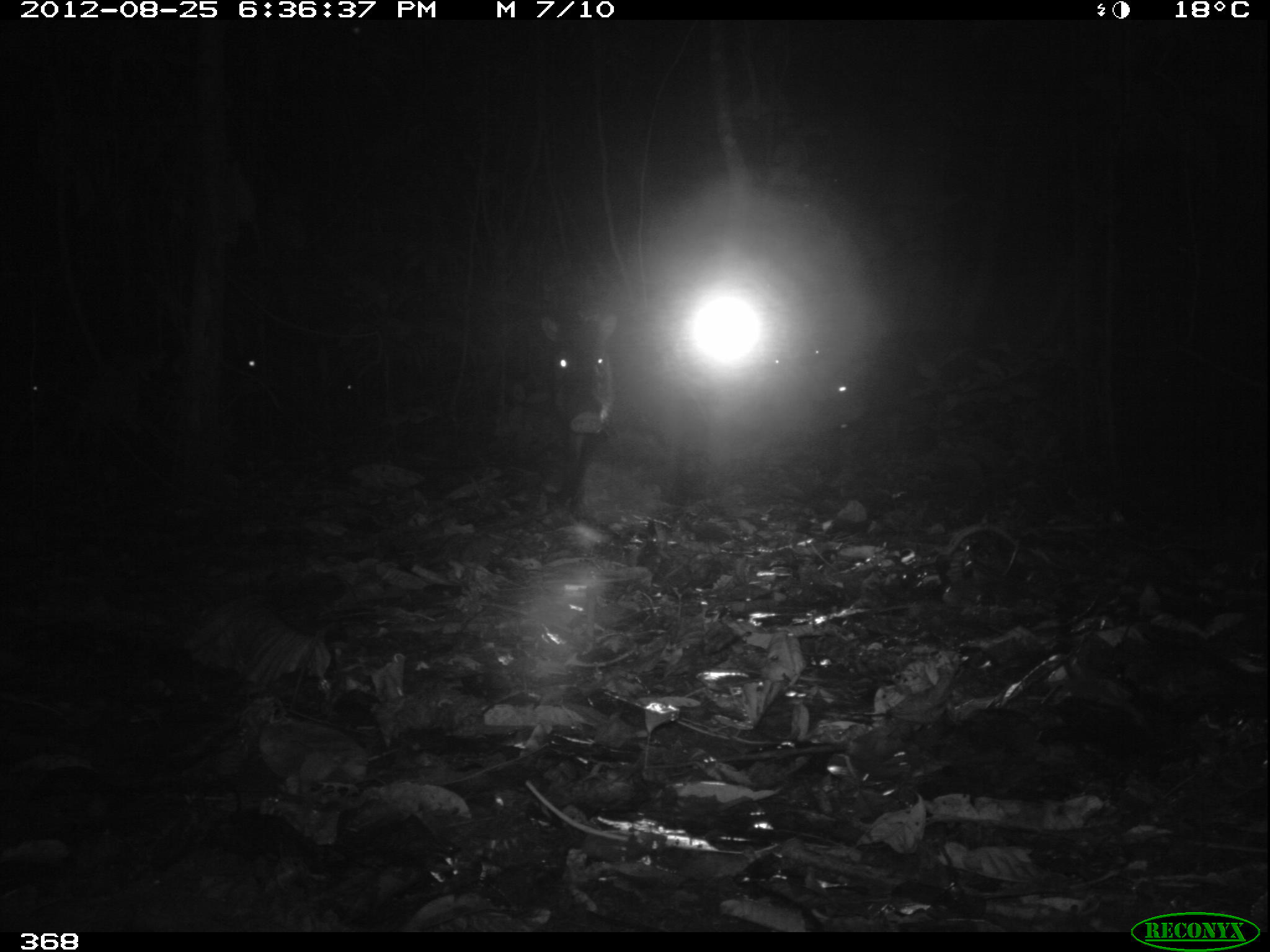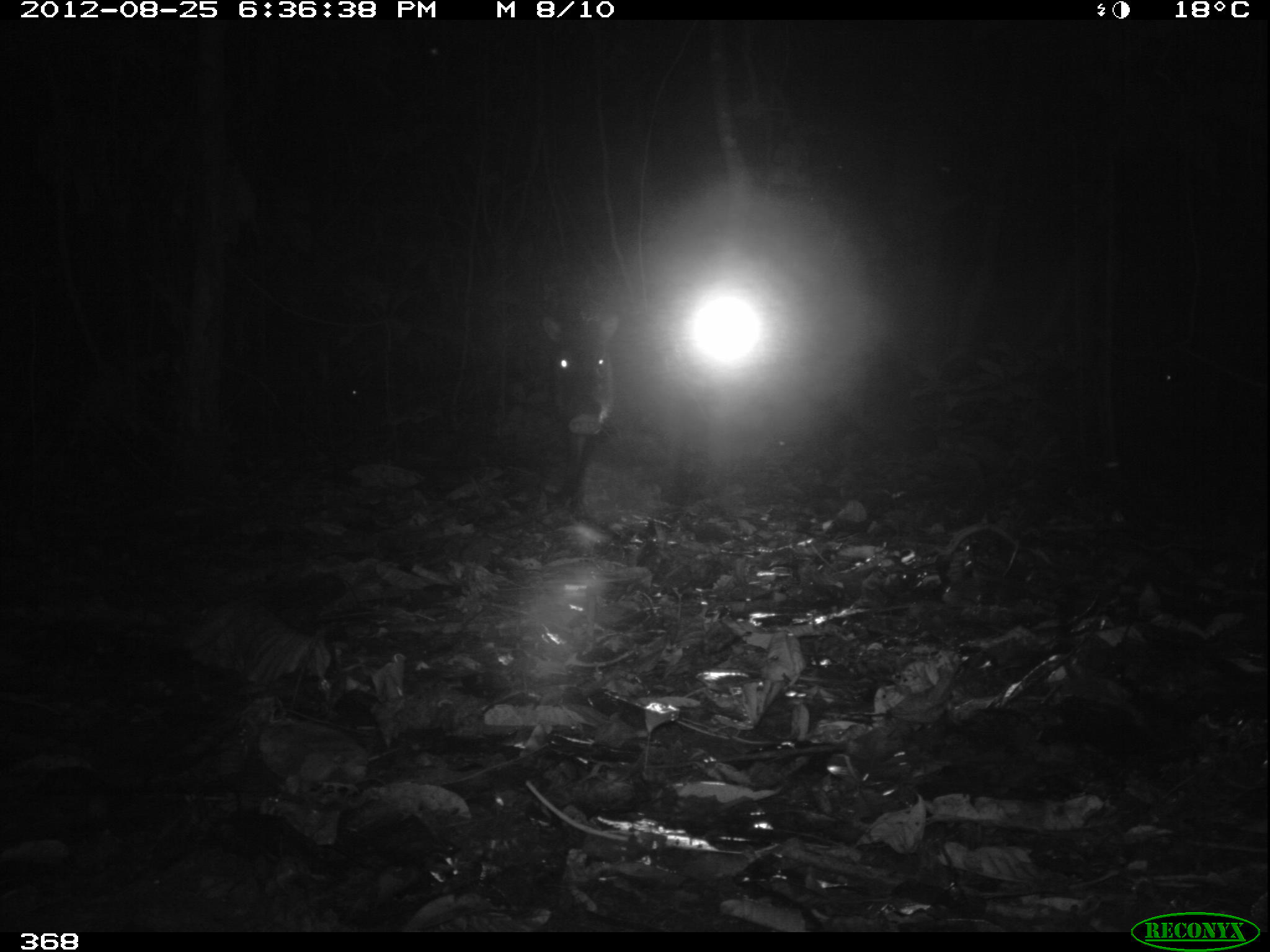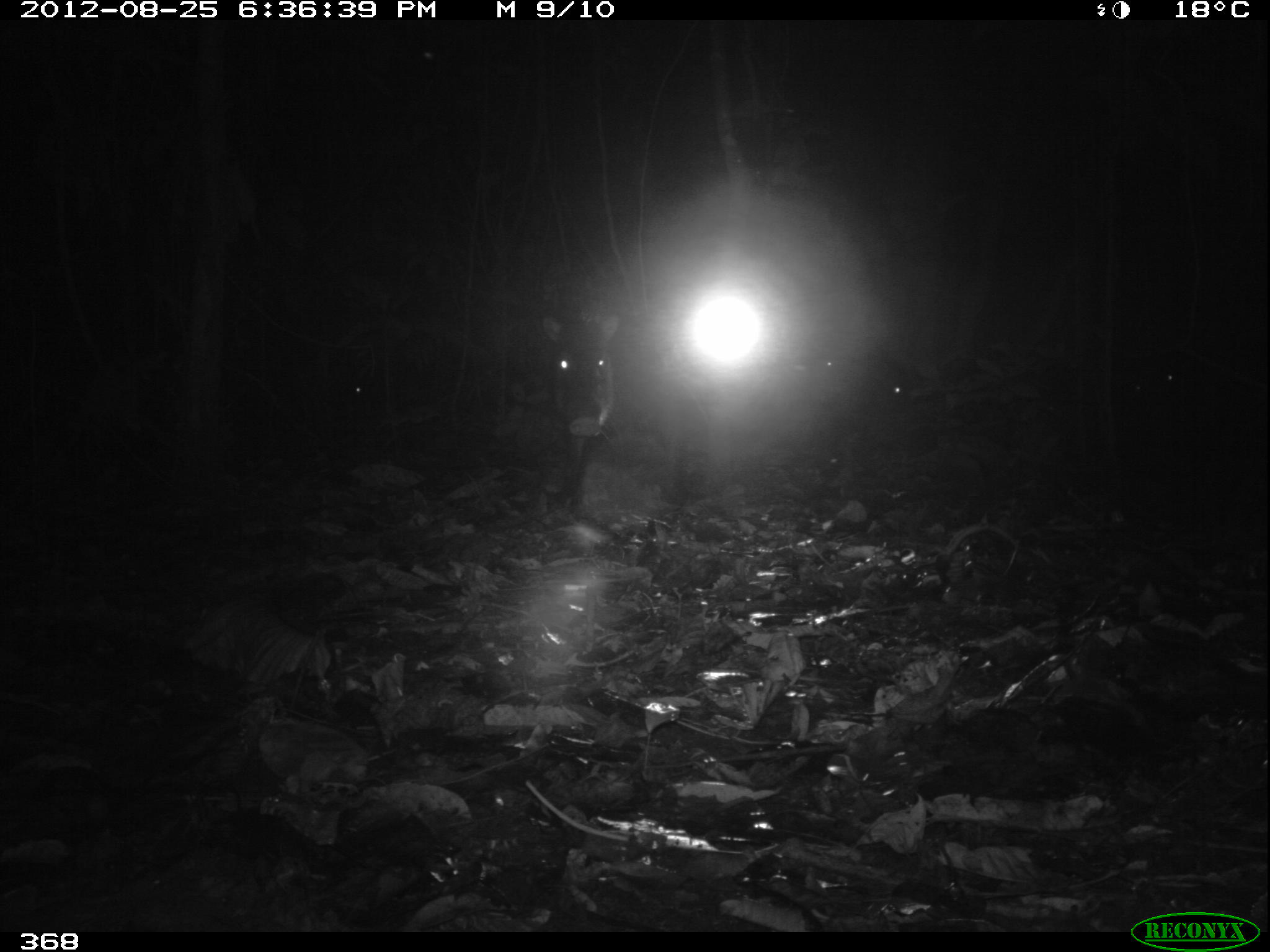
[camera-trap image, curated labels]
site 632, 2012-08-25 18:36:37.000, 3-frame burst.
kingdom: Animalia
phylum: Chordata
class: Mammalia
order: Artiodactyla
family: Tayassuidae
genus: Tayassu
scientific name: Tayassu pecari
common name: white-lipped peccary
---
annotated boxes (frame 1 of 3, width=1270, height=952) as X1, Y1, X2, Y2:
tayassu pecari: 535, 303, 688, 510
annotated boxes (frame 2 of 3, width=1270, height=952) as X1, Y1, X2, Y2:
tayassu pecari: 537, 307, 708, 501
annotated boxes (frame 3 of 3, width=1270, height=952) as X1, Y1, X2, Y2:
tayassu pecari: 537, 309, 755, 520